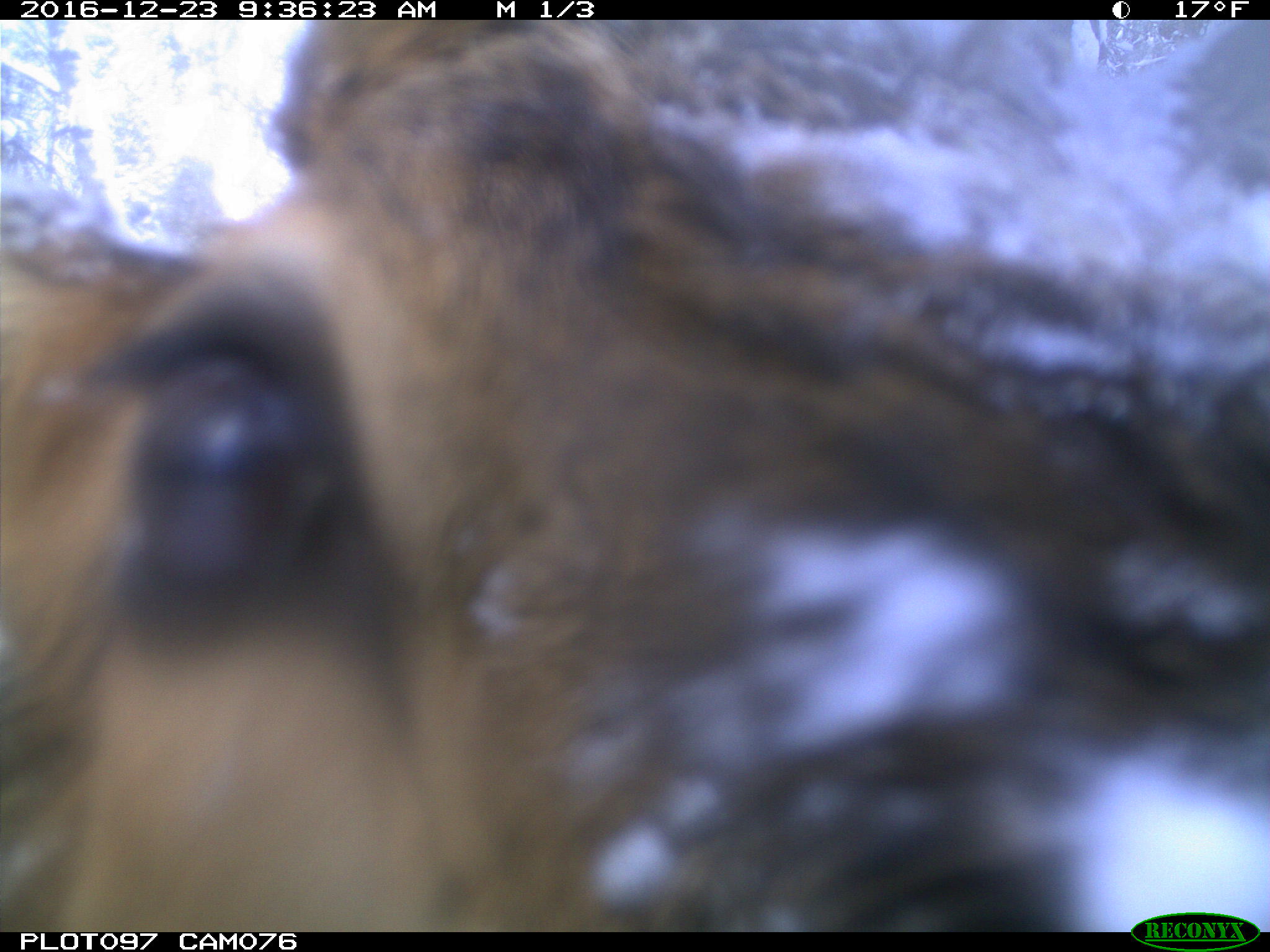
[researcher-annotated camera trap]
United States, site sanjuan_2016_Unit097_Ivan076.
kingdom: Animalia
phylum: Chordata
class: Mammalia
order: Artiodactyla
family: Cervidae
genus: Cervus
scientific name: Cervus elaphus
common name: red deer